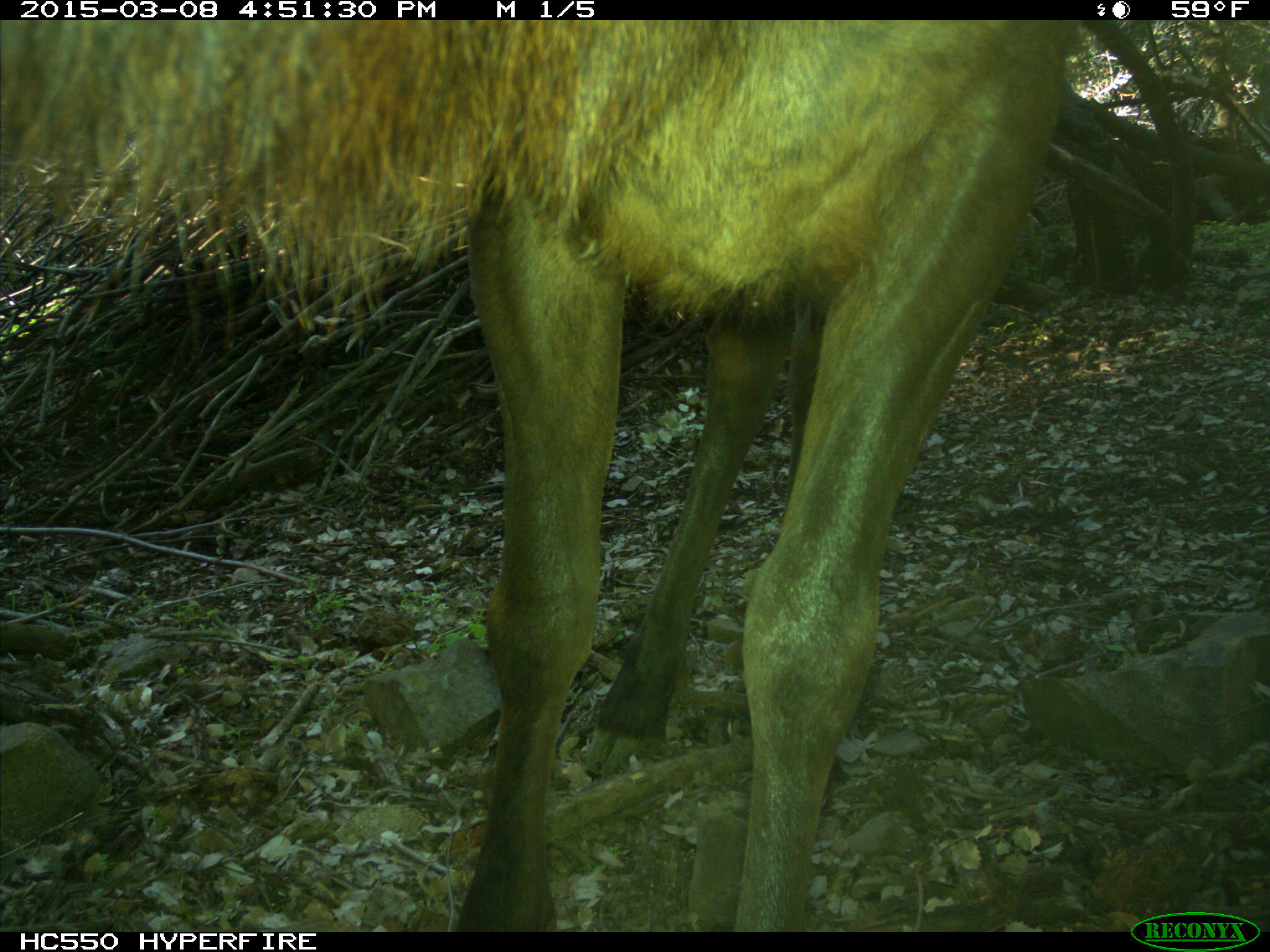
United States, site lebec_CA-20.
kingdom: Animalia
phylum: Chordata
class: Mammalia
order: Artiodactyla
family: Cervidae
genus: Cervus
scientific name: Cervus canadensis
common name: elk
Cervus canadensis (elk).